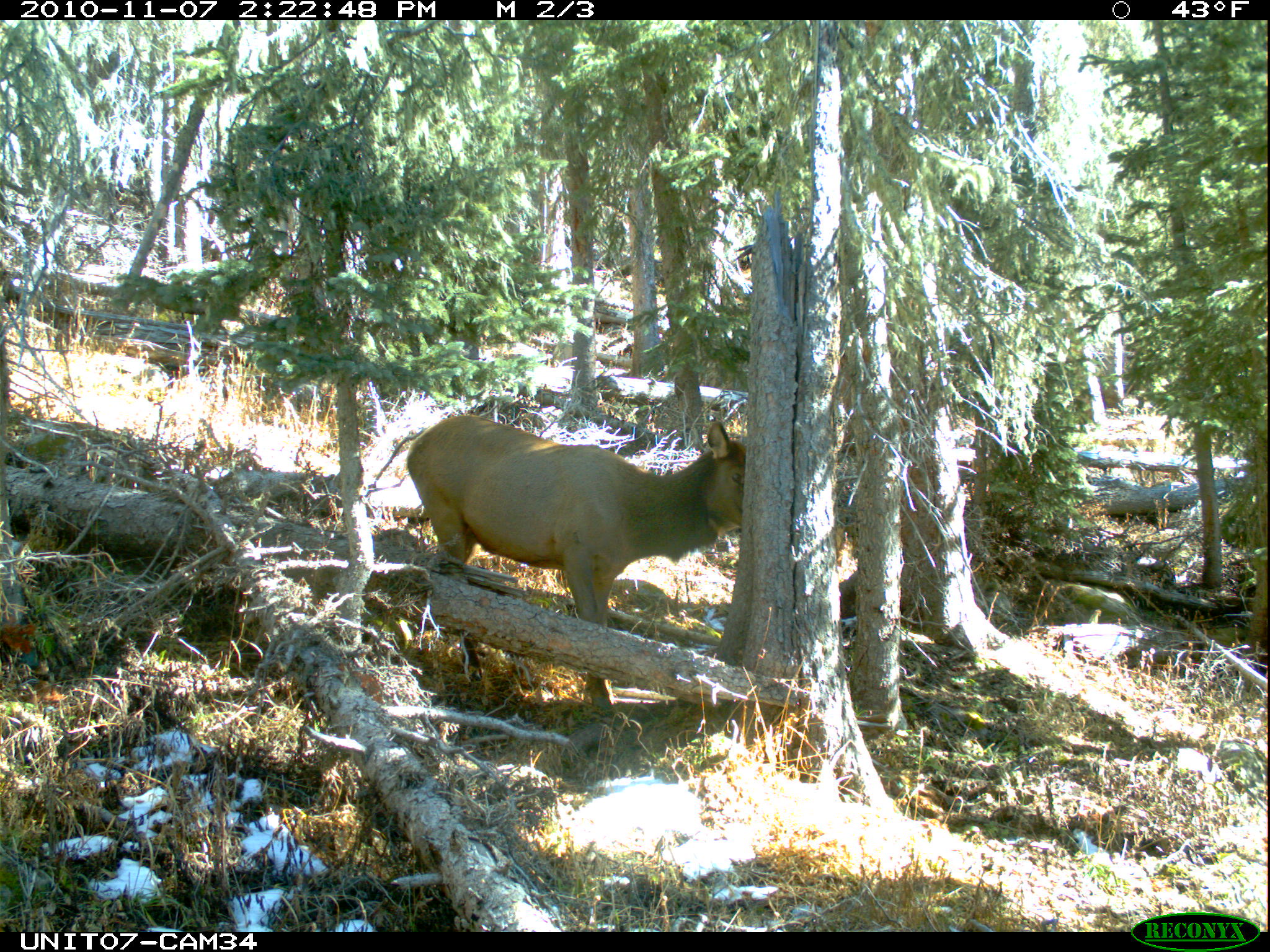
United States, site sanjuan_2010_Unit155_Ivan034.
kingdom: Animalia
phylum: Chordata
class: Mammalia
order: Artiodactyla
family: Cervidae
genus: Cervus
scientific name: Cervus elaphus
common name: red deer